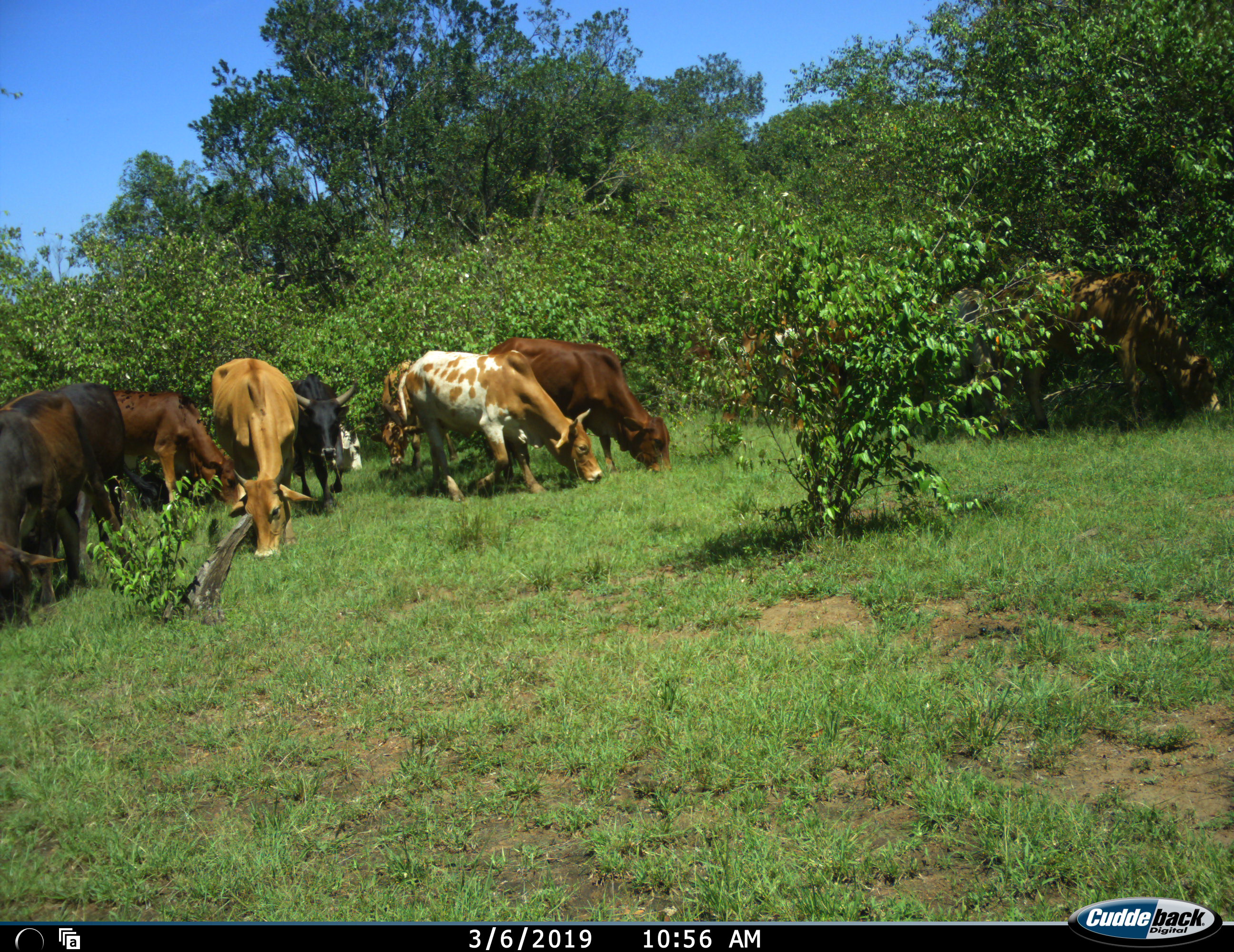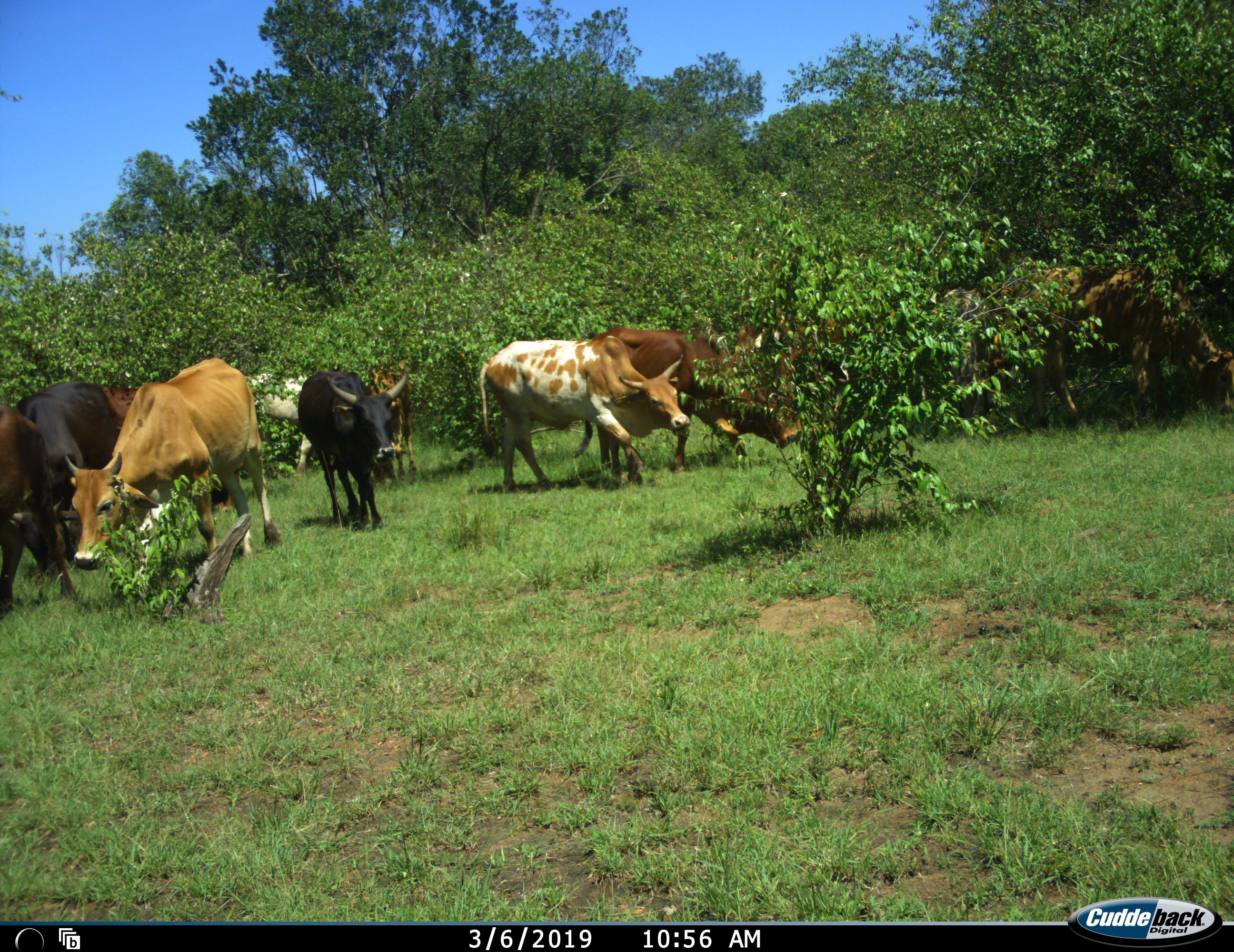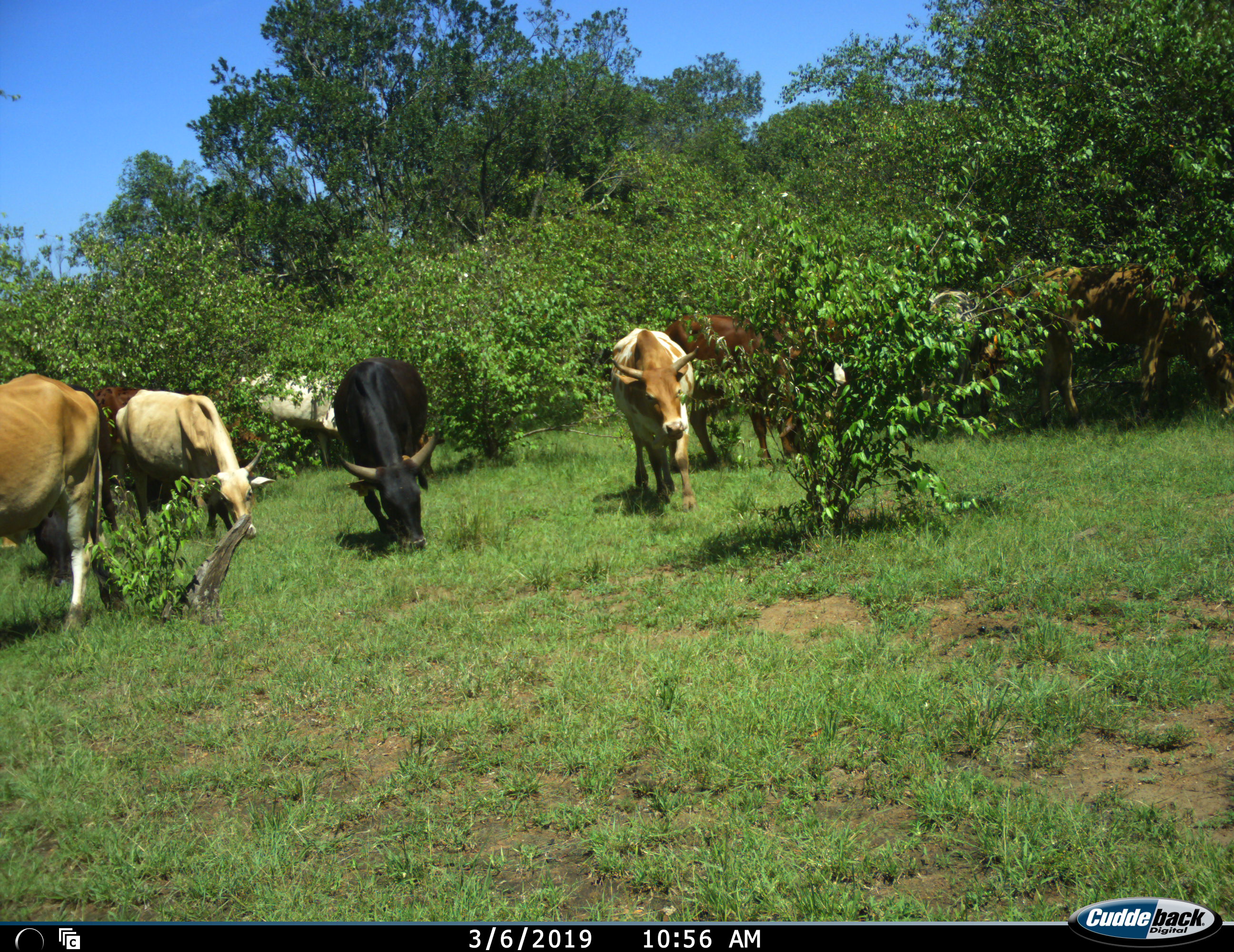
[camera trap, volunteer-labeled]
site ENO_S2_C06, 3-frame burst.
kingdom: Animalia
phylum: Chordata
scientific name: Vertebrata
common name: domestic animal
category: domesticanimal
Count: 11-50.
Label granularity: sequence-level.